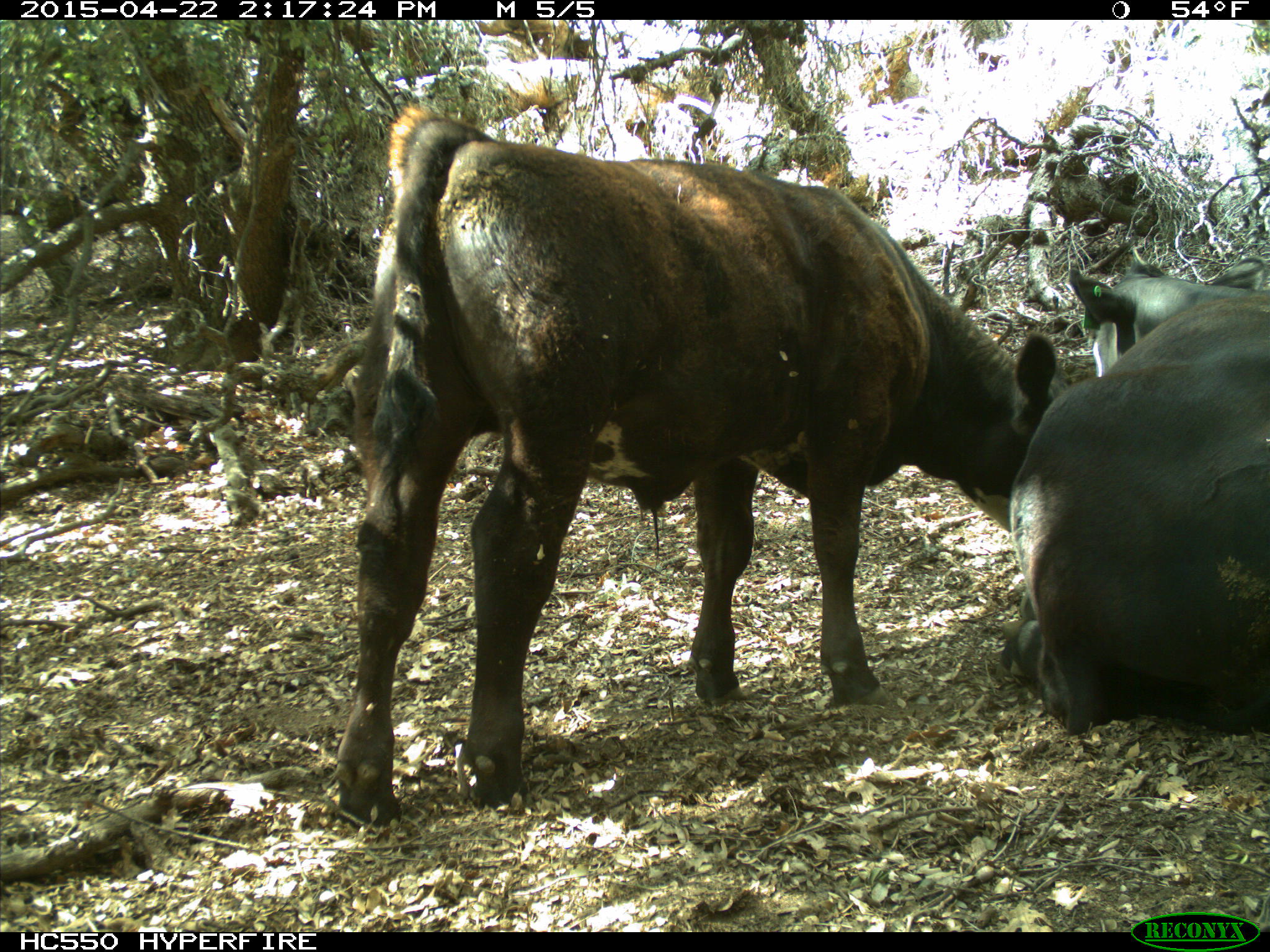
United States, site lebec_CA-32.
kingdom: Animalia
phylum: Chordata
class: Mammalia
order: Artiodactyla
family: Bovidae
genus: Bos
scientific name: Bos taurus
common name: domestic cow